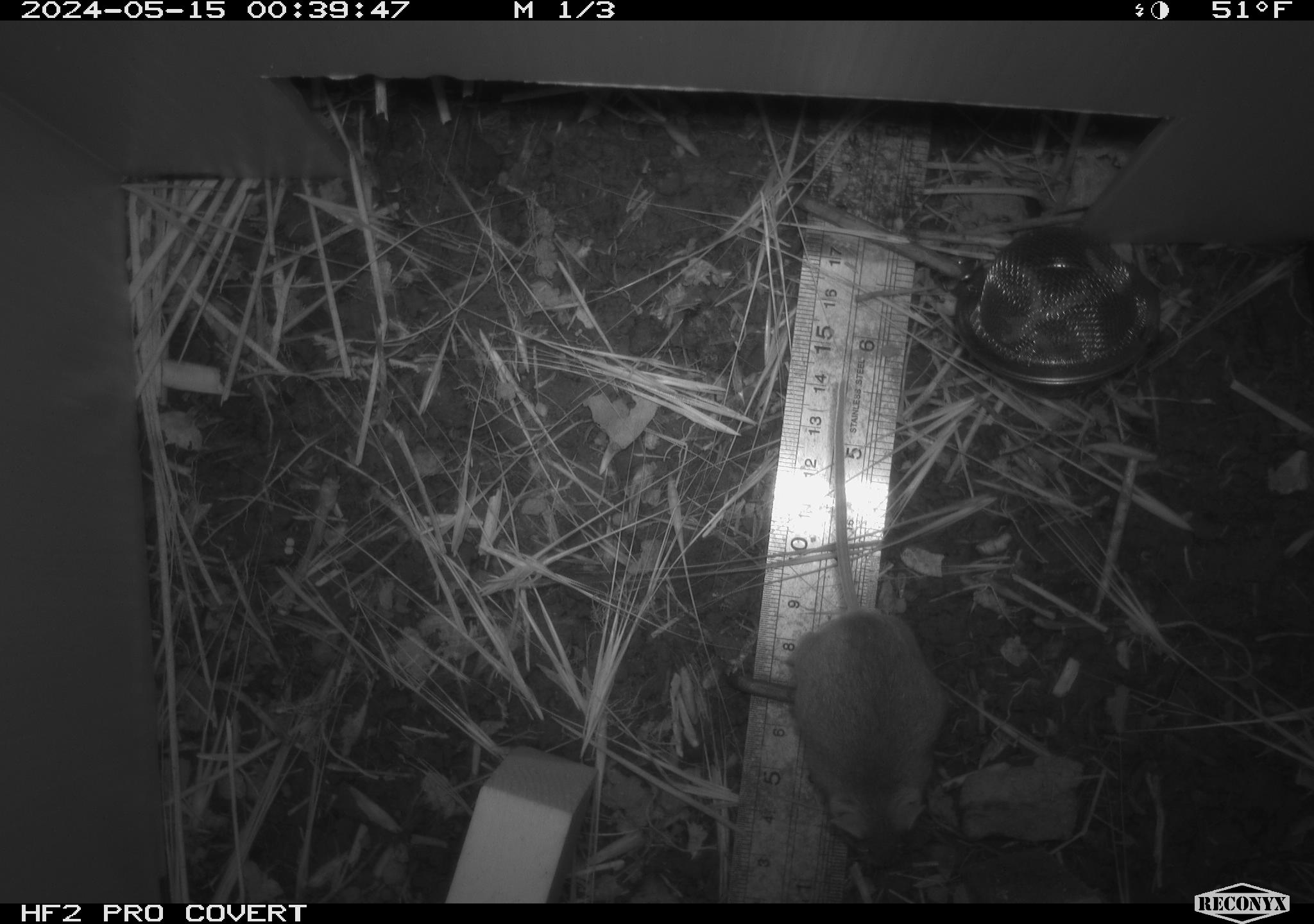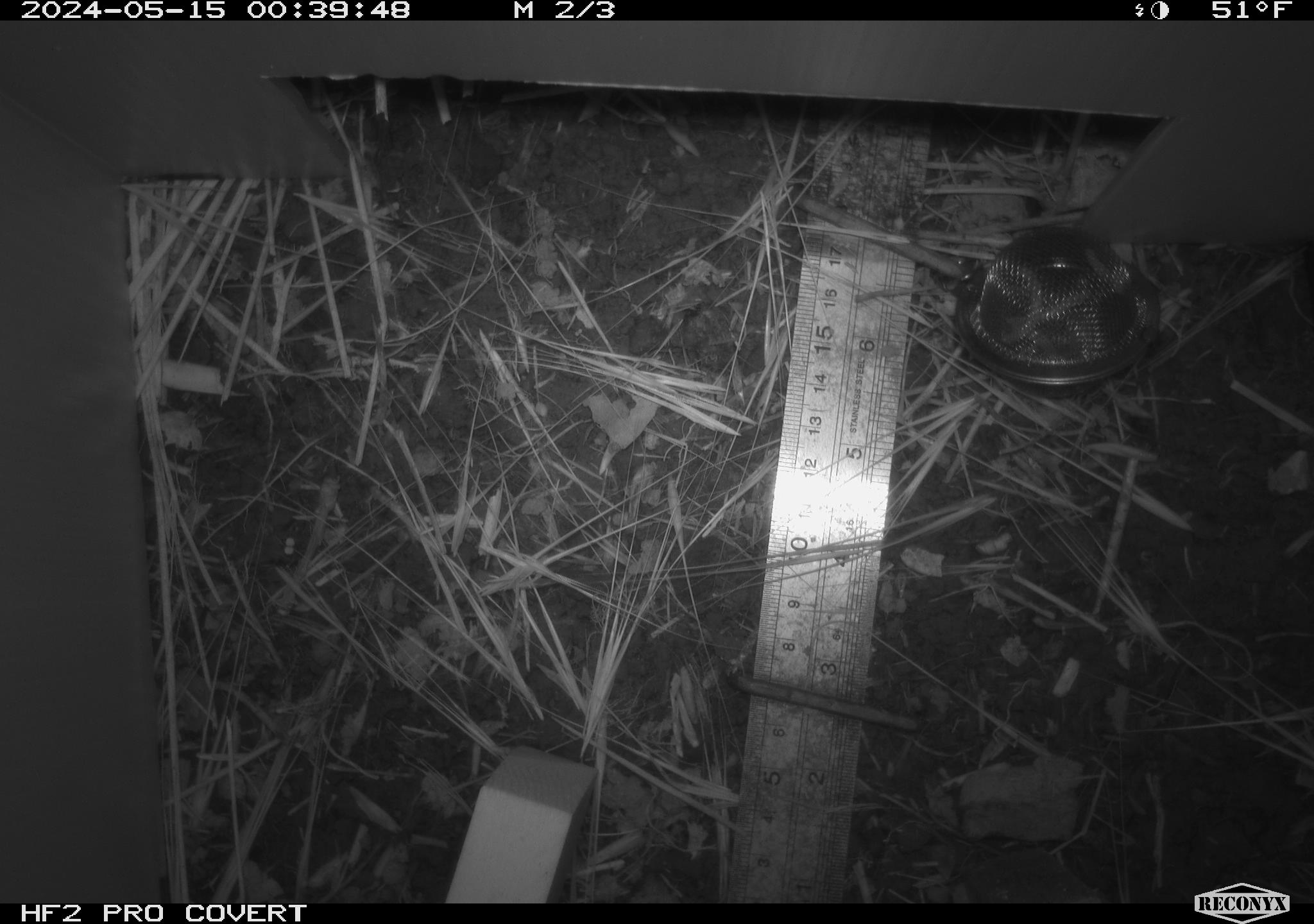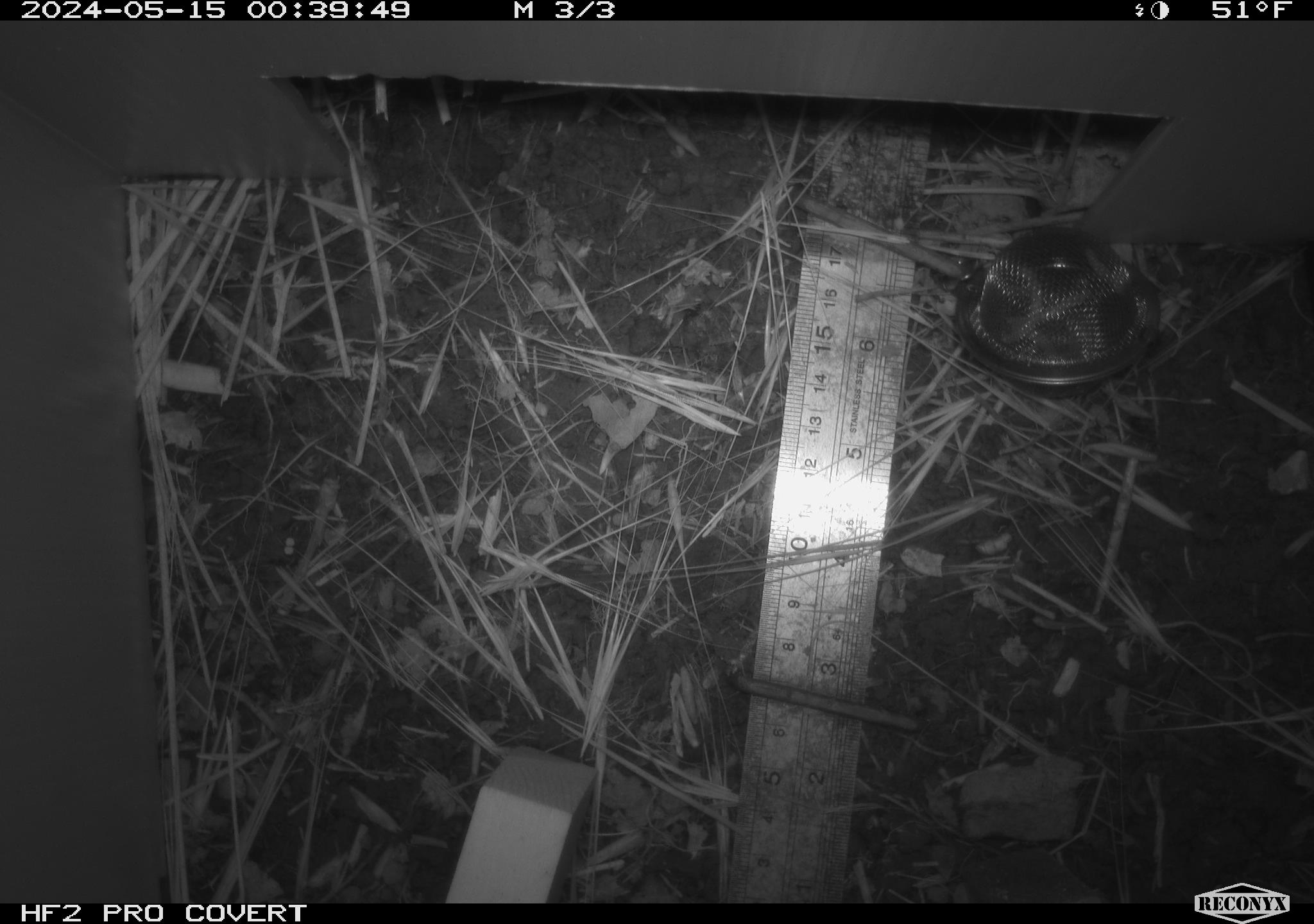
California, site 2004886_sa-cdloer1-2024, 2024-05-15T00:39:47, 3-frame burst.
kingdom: Animalia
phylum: Chordata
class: Mammalia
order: Rodentia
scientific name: Rodentia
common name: mouse species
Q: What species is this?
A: Mouse species (Rodentia).